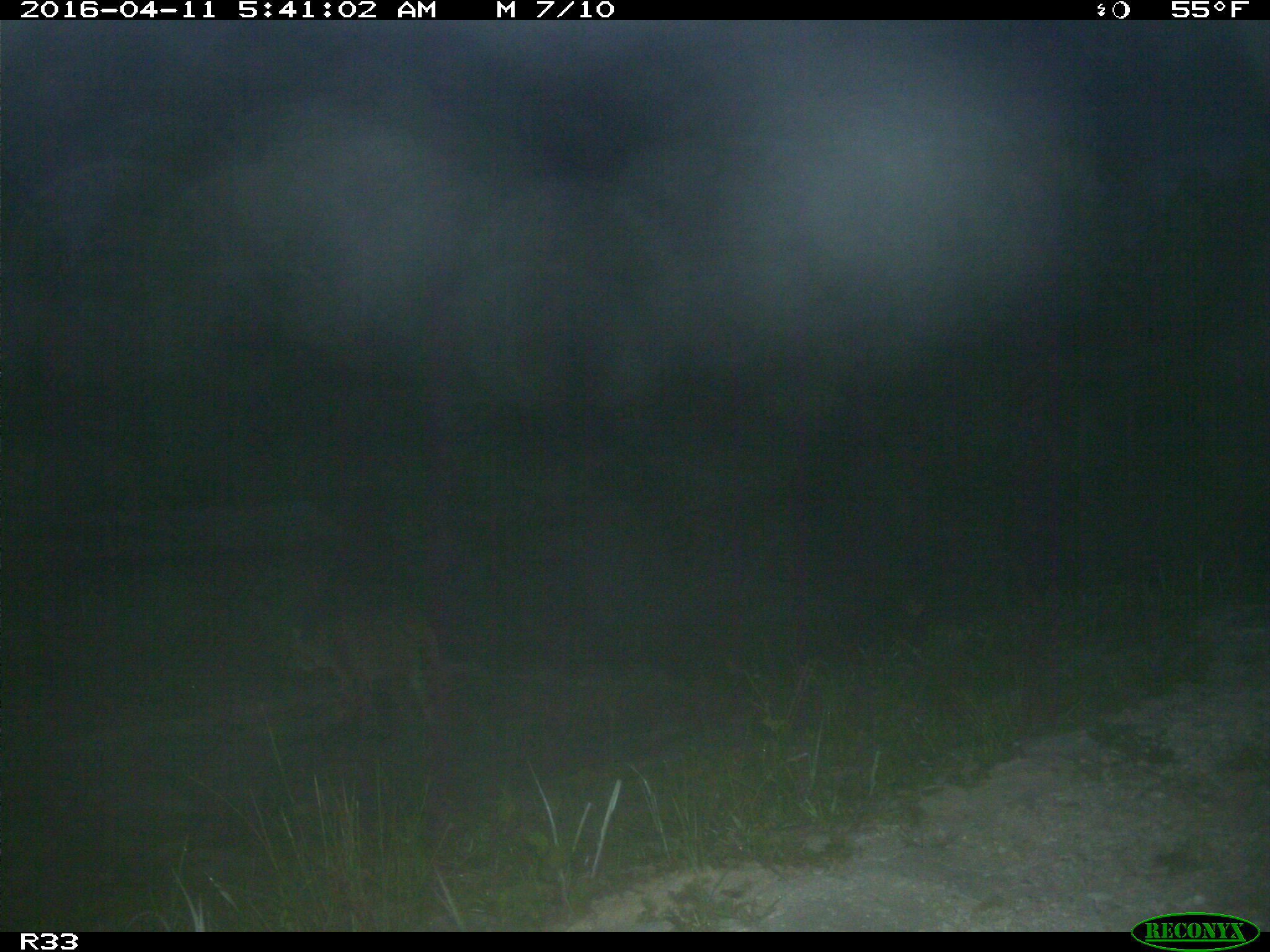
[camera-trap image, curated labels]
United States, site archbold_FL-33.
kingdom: Animalia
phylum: Chordata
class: Mammalia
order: Carnivora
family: Felidae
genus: Lynx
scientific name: Lynx rufus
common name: bobcat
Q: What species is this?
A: Lynx rufus (bobcat).